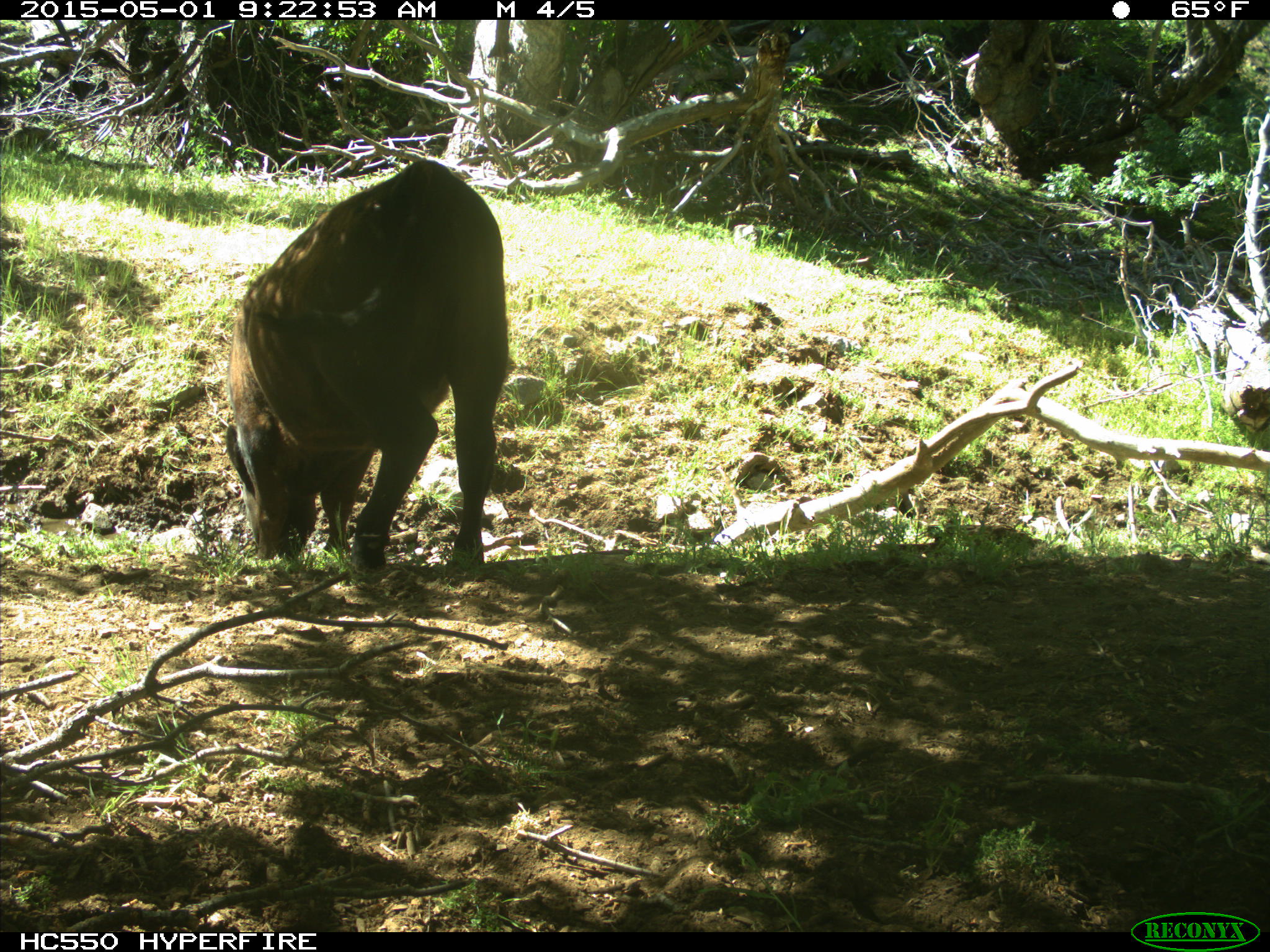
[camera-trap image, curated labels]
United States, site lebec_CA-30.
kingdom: Animalia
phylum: Chordata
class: Mammalia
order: Artiodactyla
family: Bovidae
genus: Bos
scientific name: Bos taurus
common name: domestic cow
Bos taurus (domestic cow).